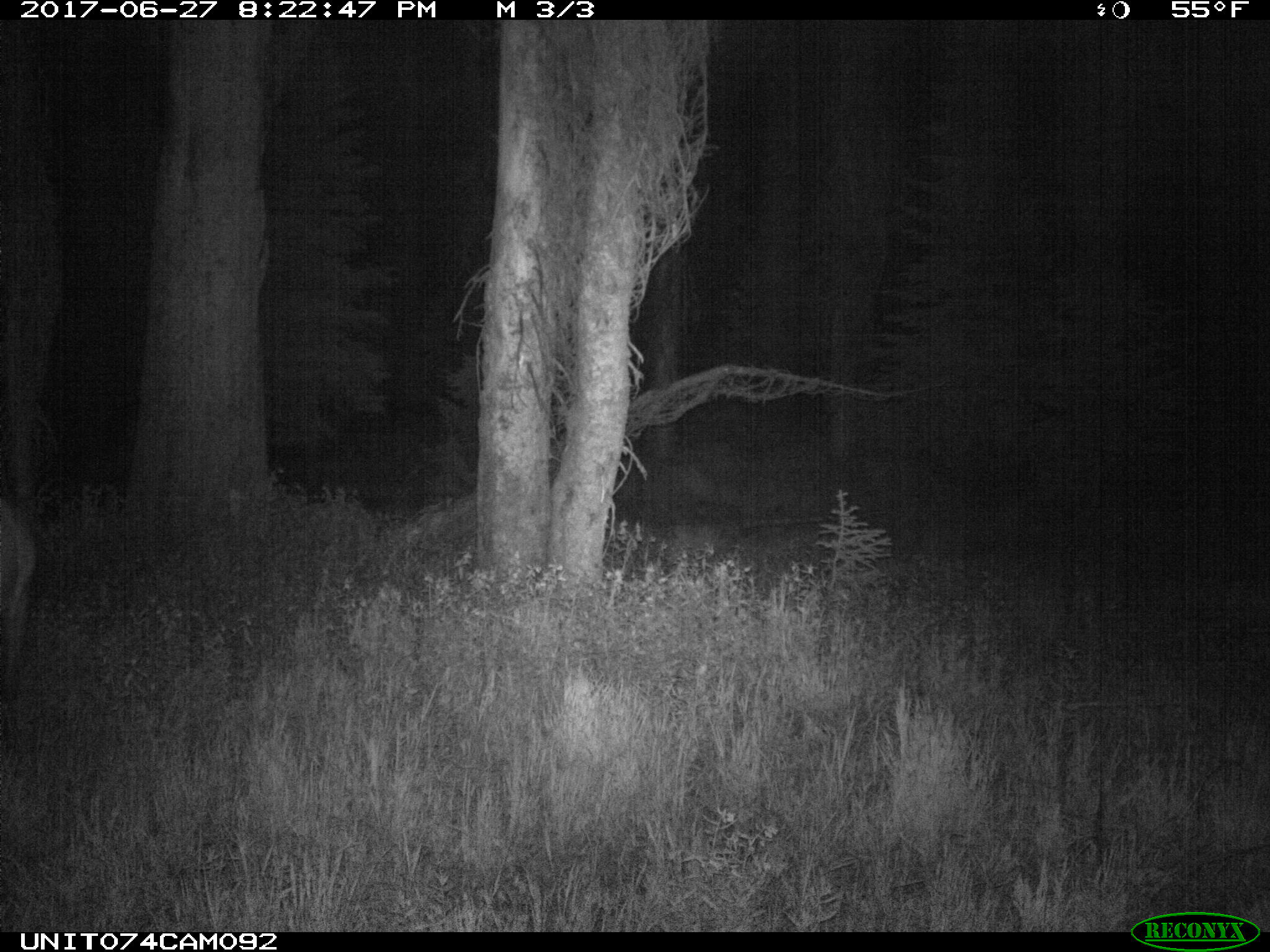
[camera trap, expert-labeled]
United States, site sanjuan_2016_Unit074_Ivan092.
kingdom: Animalia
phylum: Chordata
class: Mammalia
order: Artiodactyla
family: Cervidae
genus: Cervus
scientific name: Cervus elaphus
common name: red deer